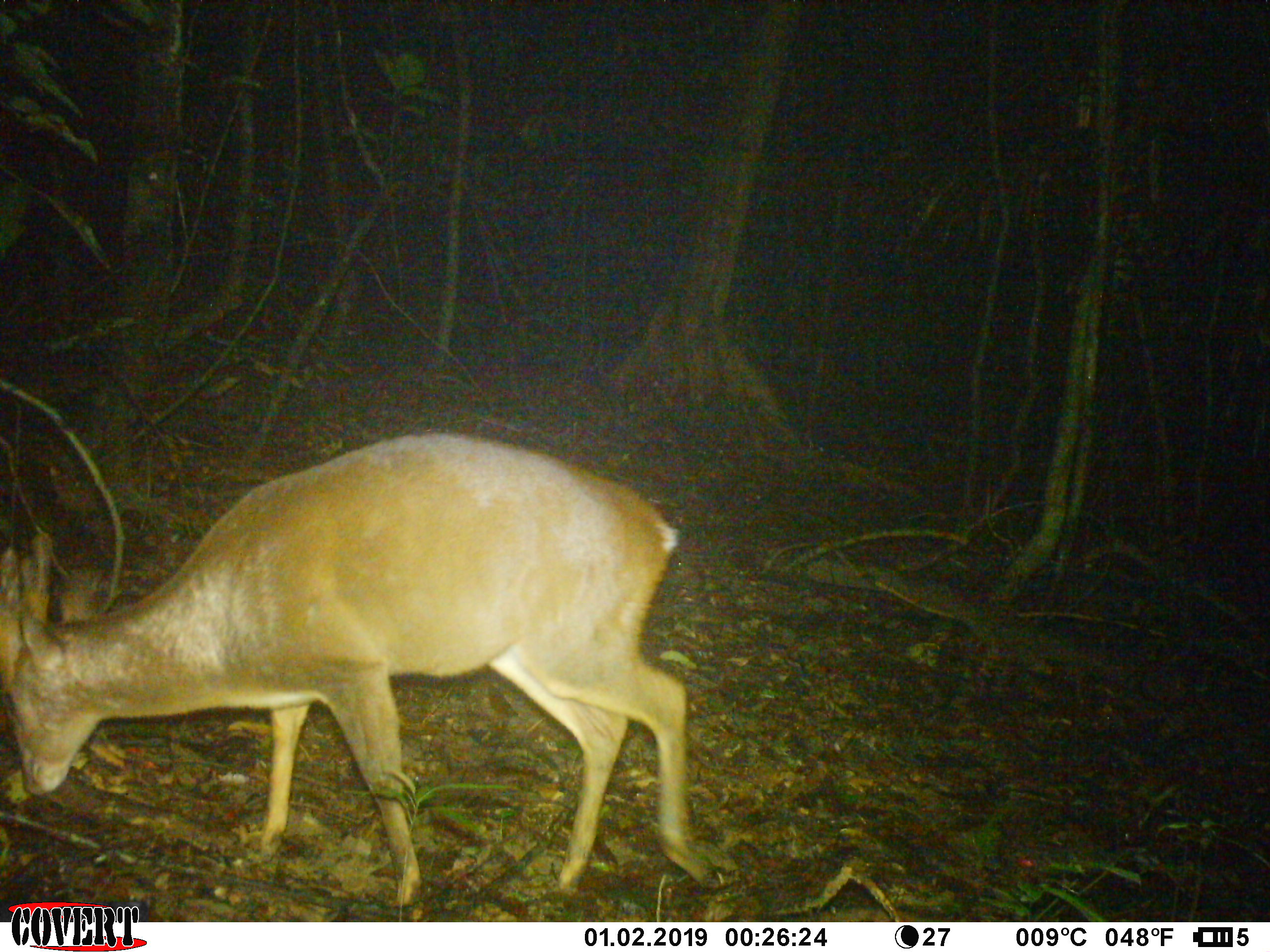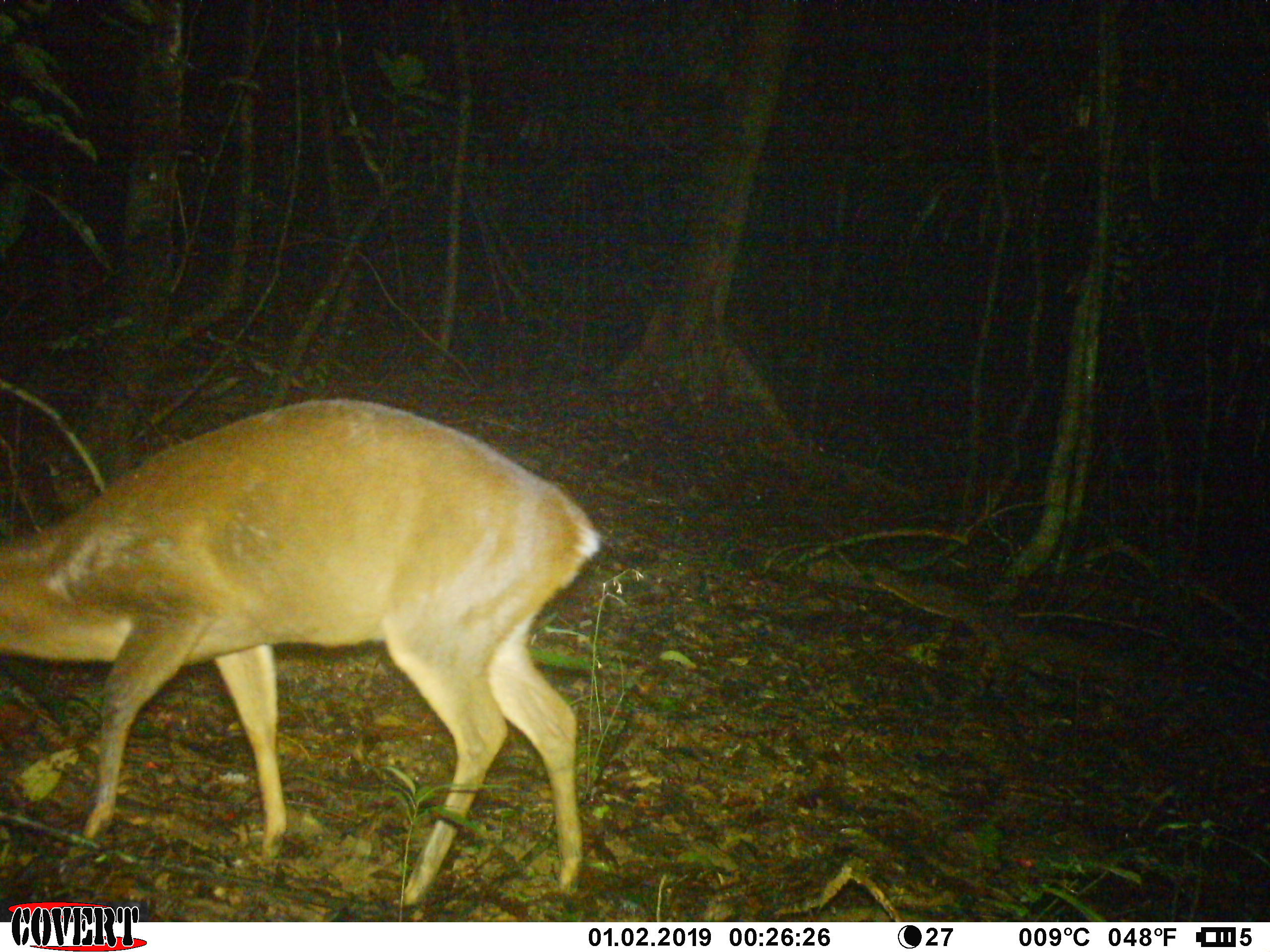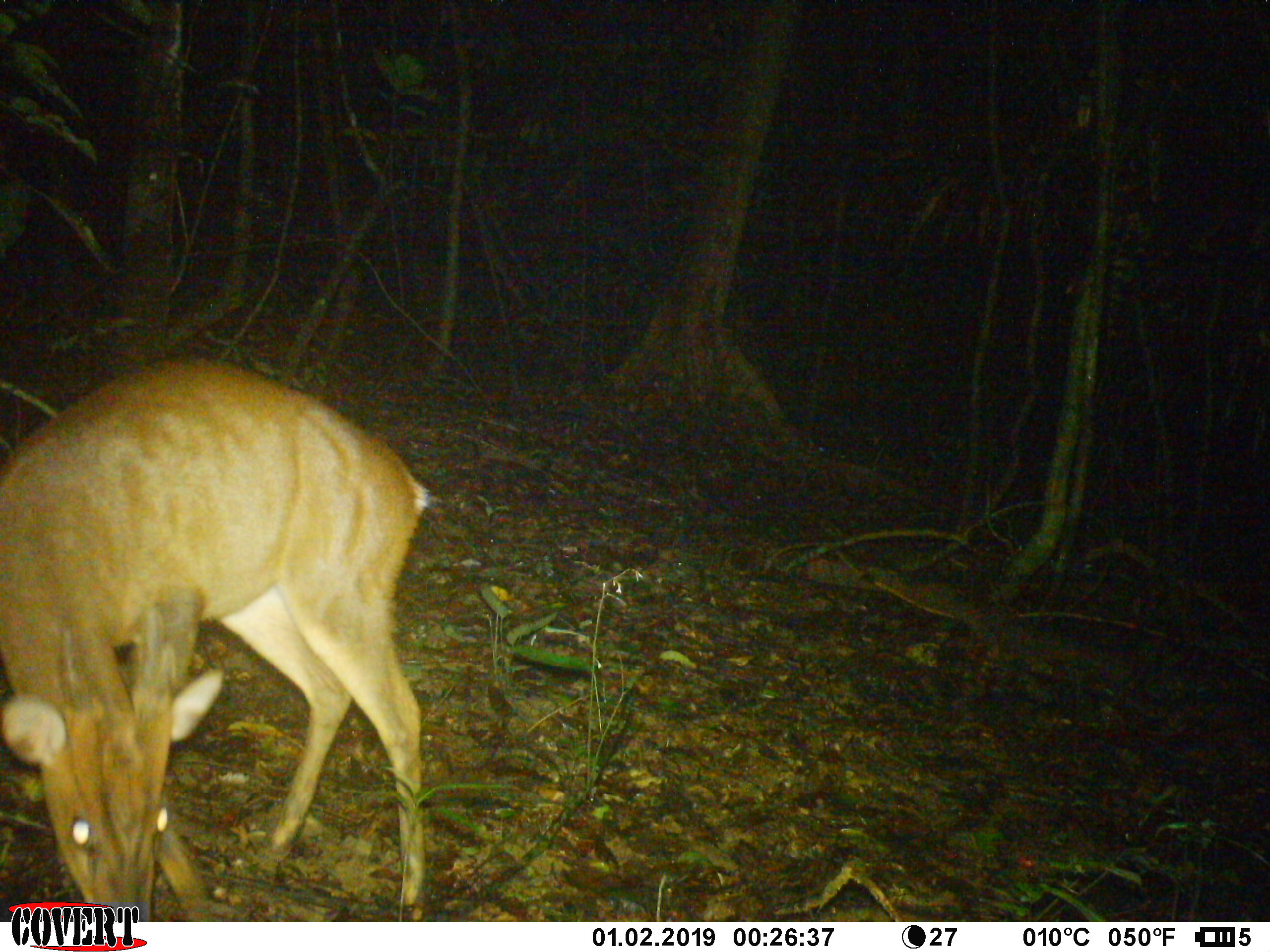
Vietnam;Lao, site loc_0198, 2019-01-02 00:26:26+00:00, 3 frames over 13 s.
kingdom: Animalia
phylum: Chordata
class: Mammalia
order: Artiodactyla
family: Cervidae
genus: Muntiacus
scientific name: Muntiacus vuquangensis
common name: large-antlered muntjac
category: large antlered muntjac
Large antlered muntjac (large-antlered muntjac) (Muntiacus vuquangensis). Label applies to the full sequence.